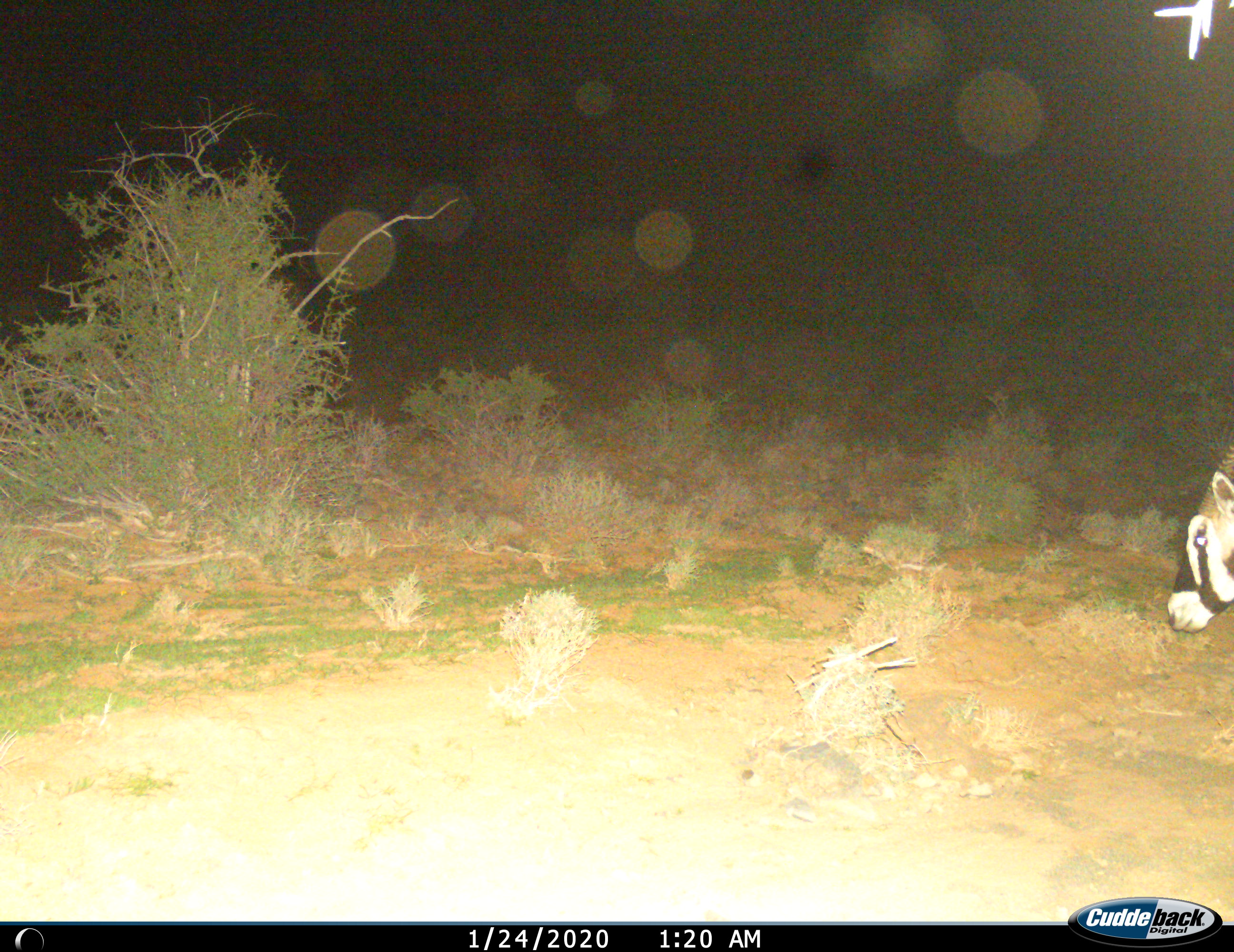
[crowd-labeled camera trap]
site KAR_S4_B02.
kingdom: Animalia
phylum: Chordata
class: Mammalia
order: Artiodactyla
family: Bovidae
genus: Oryx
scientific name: Oryx gazella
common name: gemsbok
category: oryx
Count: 1.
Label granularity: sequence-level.